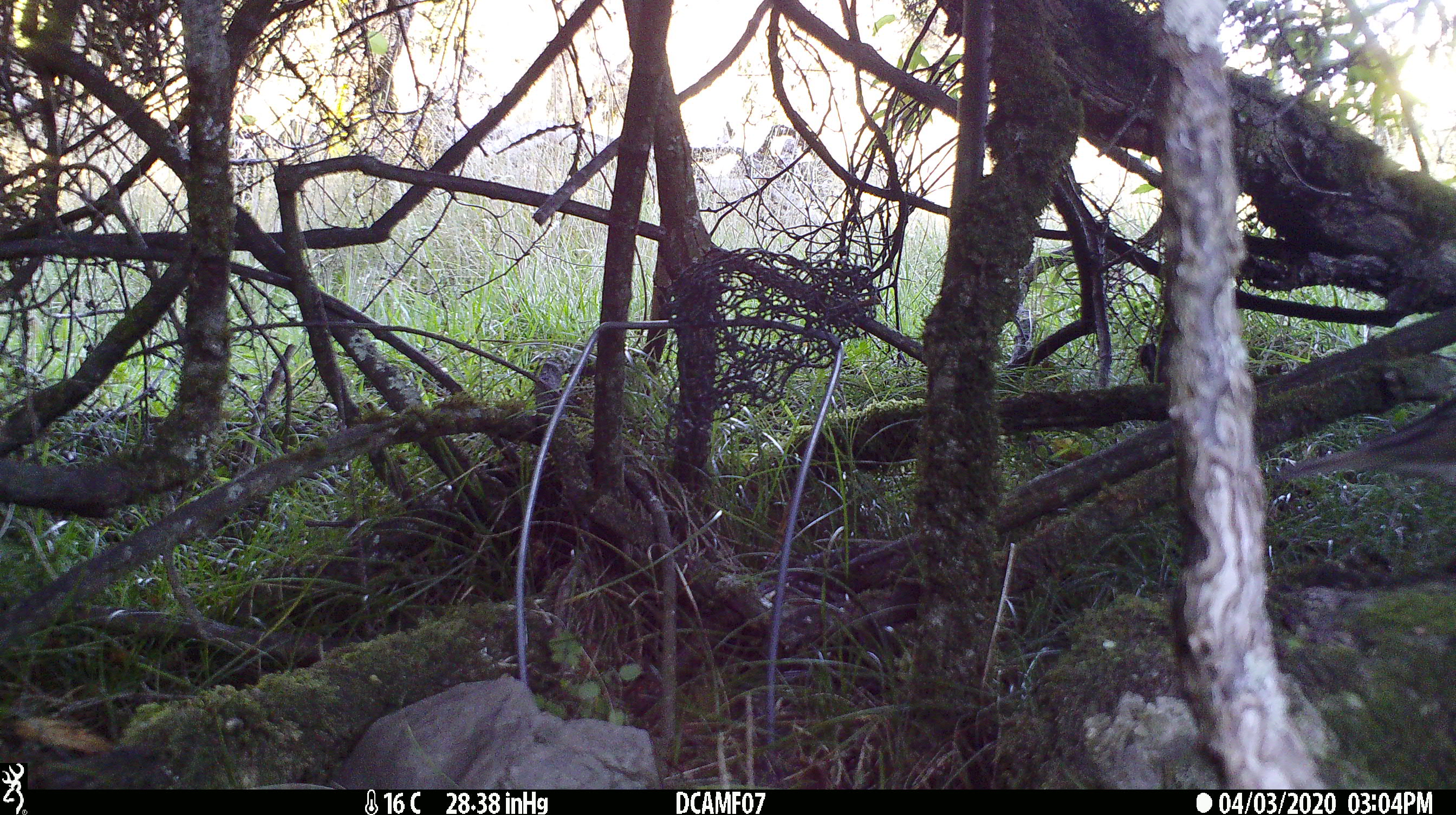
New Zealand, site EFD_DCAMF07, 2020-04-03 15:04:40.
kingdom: Animalia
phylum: Chordata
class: Aves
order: Passeriformes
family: Turdidae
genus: Turdus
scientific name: Turdus philomelos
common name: song thrush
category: thrush